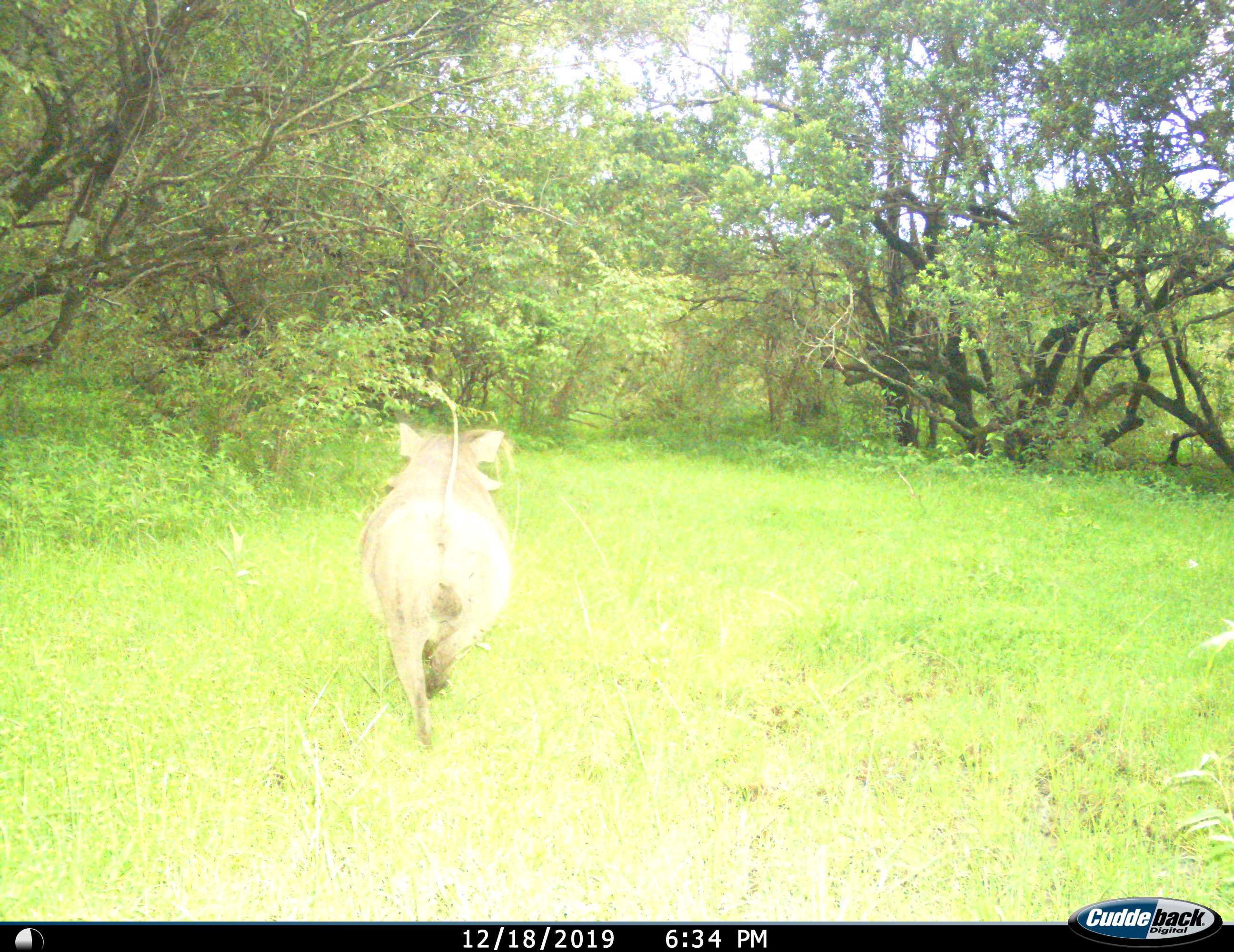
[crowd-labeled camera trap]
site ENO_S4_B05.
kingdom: Animalia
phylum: Chordata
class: Mammalia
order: Artiodactyla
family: Suidae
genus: Phacochoerus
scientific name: Phacochoerus africanus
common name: warthog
Warthog (Phacochoerus africanus), count 1. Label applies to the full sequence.